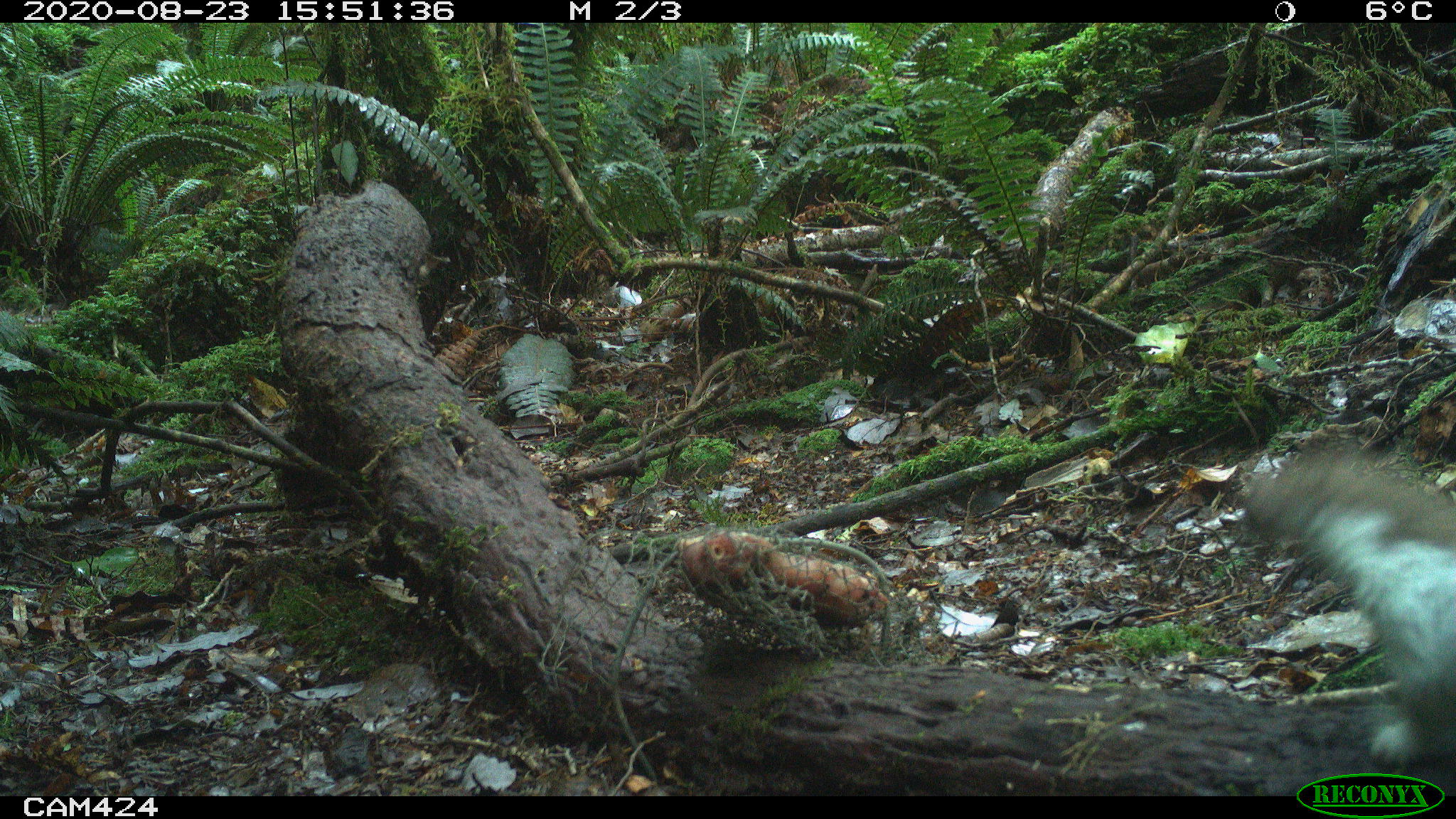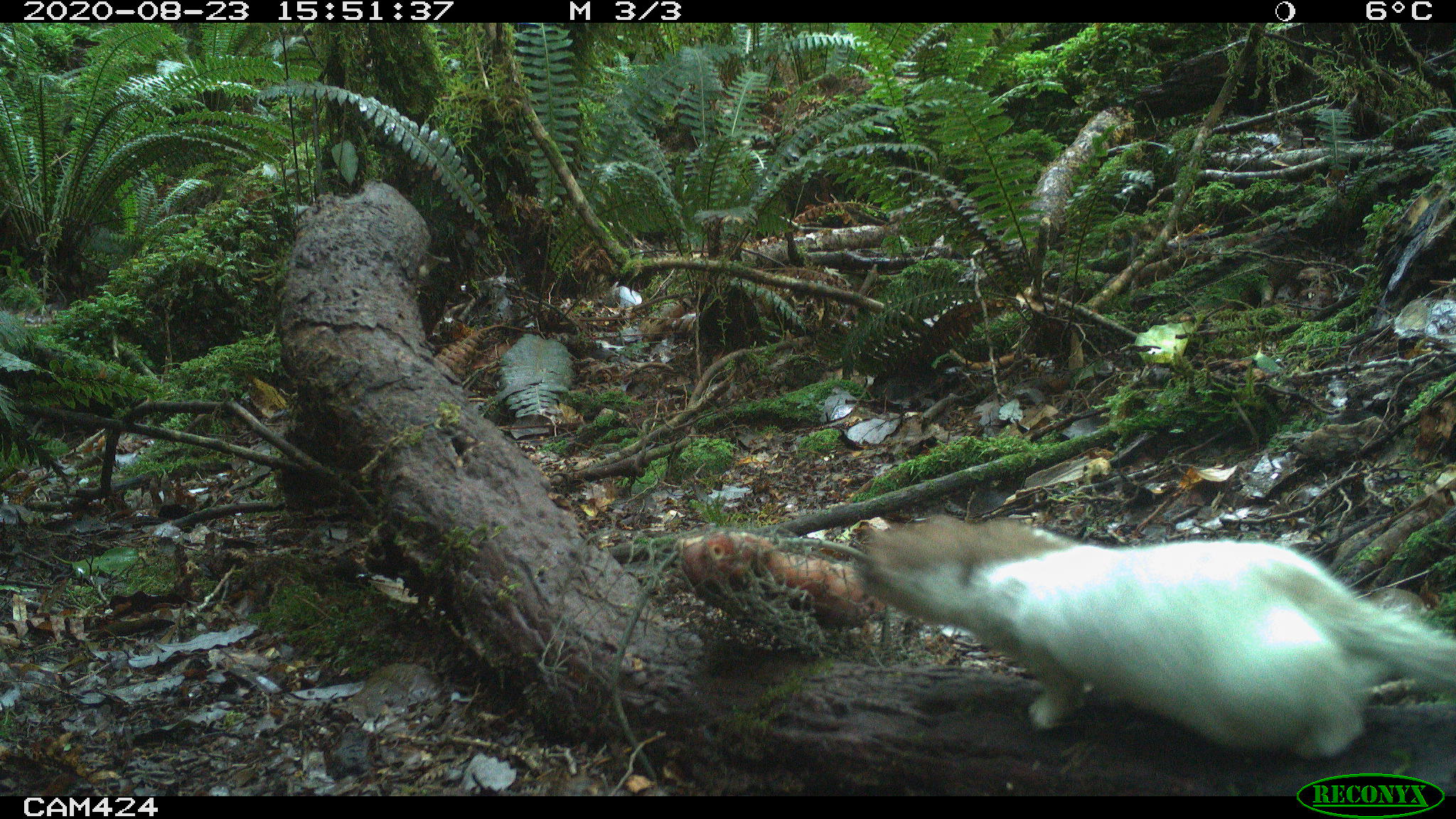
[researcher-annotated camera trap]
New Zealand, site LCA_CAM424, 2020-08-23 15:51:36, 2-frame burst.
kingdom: Animalia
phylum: Chordata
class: Mammalia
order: Carnivora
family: Mustelidae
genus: Mustela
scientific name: Mustela erminea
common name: stoat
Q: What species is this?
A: Stoat (Mustela erminea).